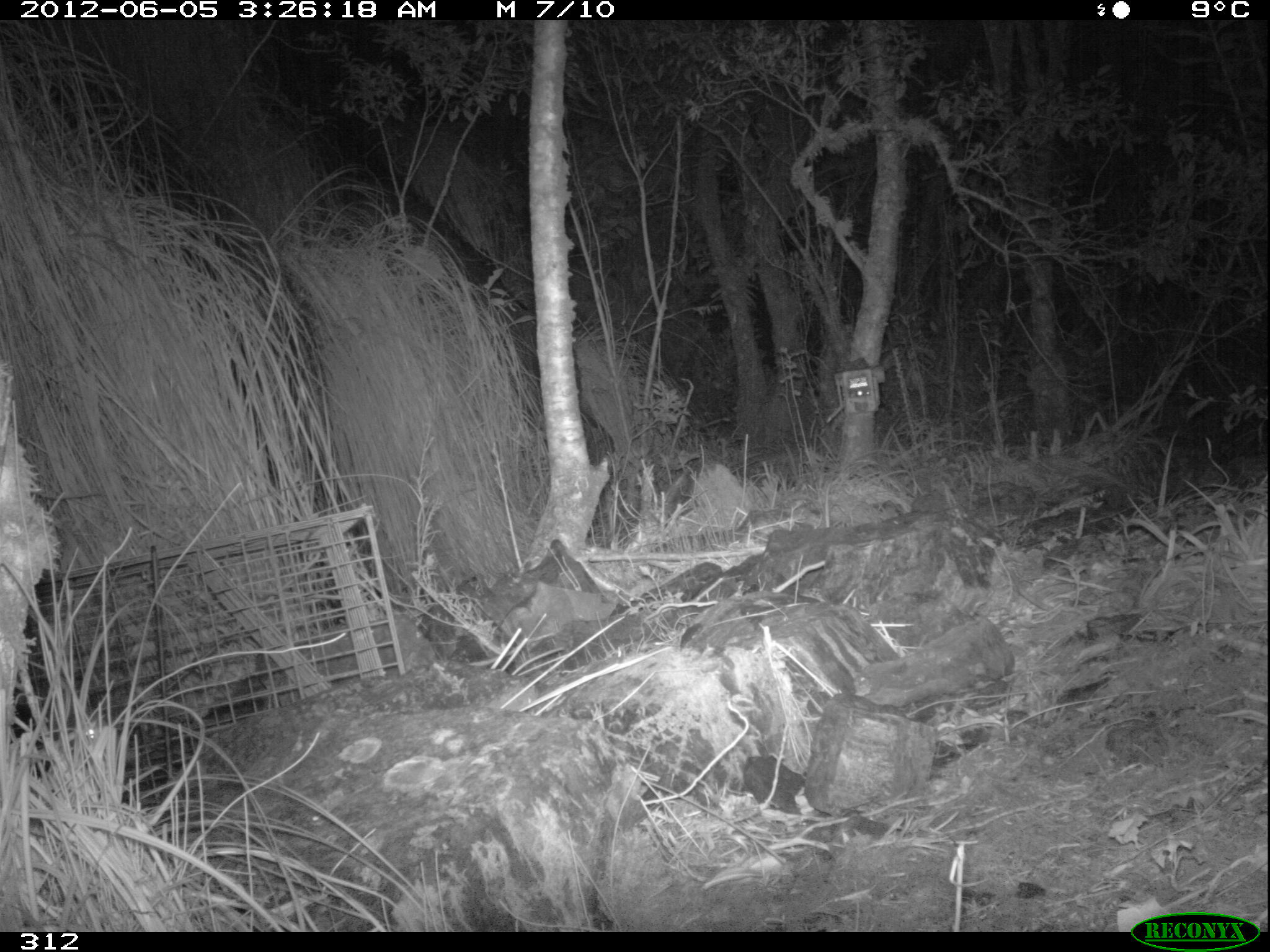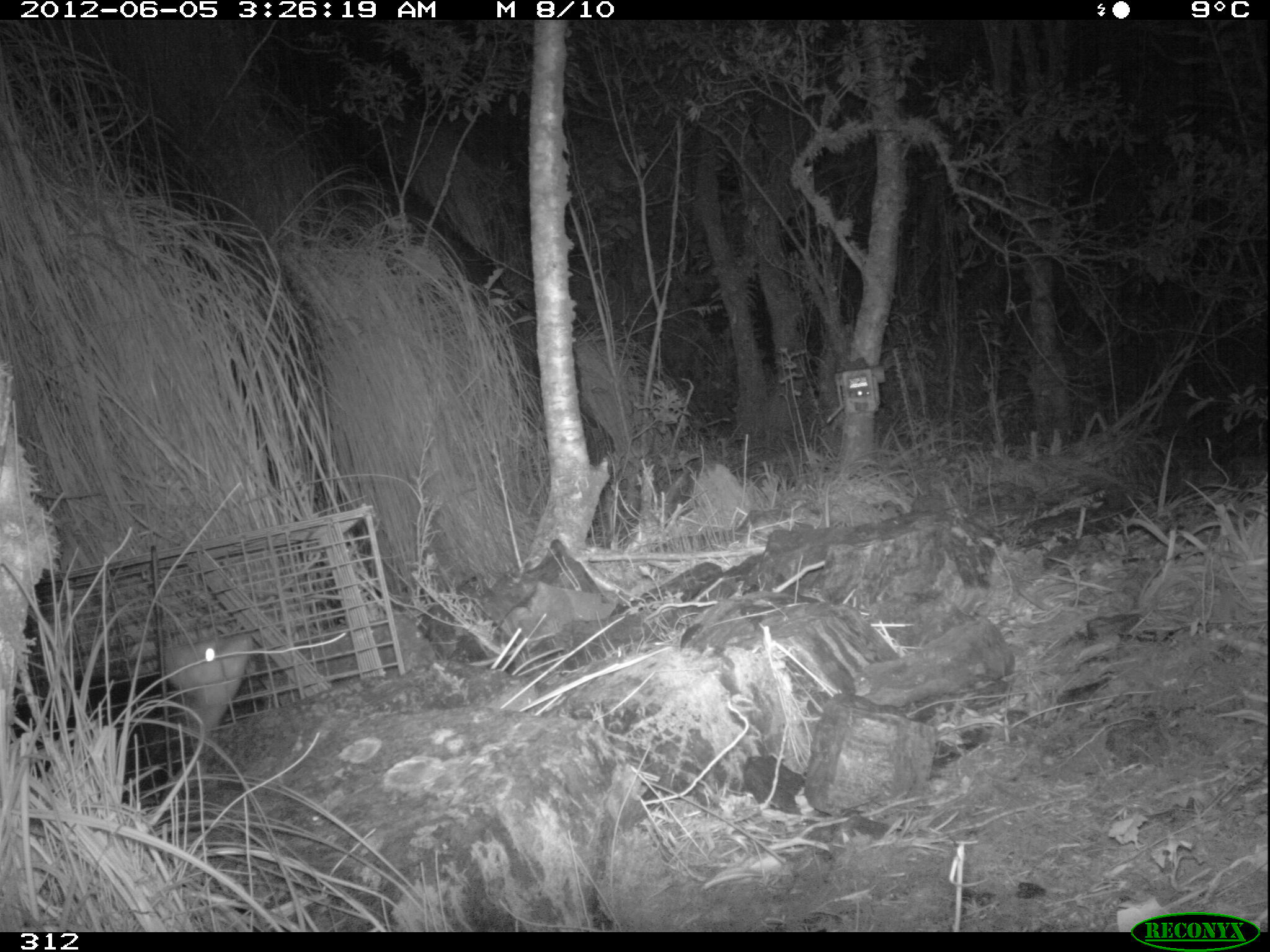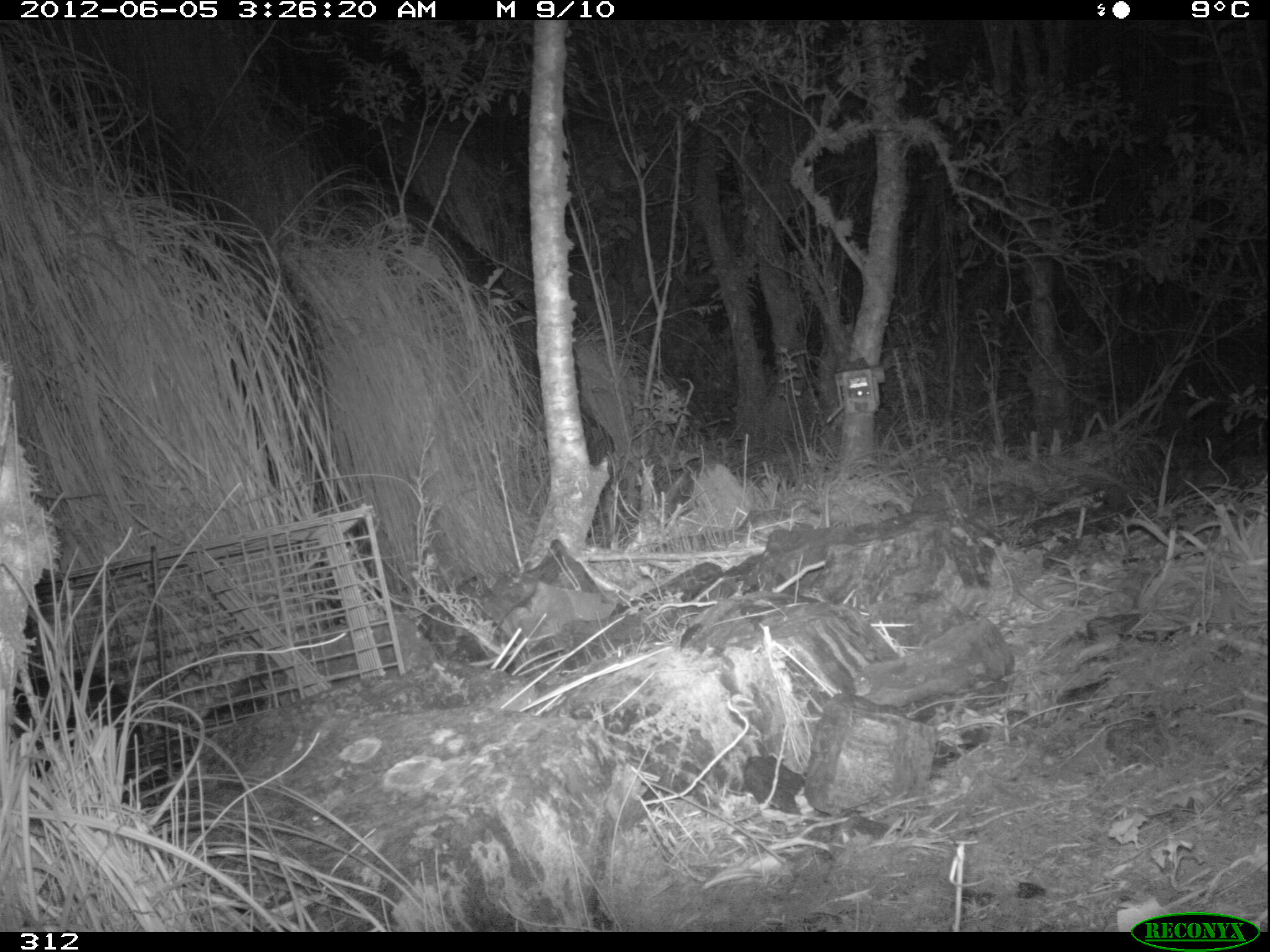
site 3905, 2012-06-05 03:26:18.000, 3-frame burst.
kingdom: Animalia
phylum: Chordata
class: Mammalia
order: Didelphimorphia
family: Didelphidae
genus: Didelphis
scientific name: Didelphis pernigra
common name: andean white-eared opossum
Didelphis pernigra (andean white-eared opossum).